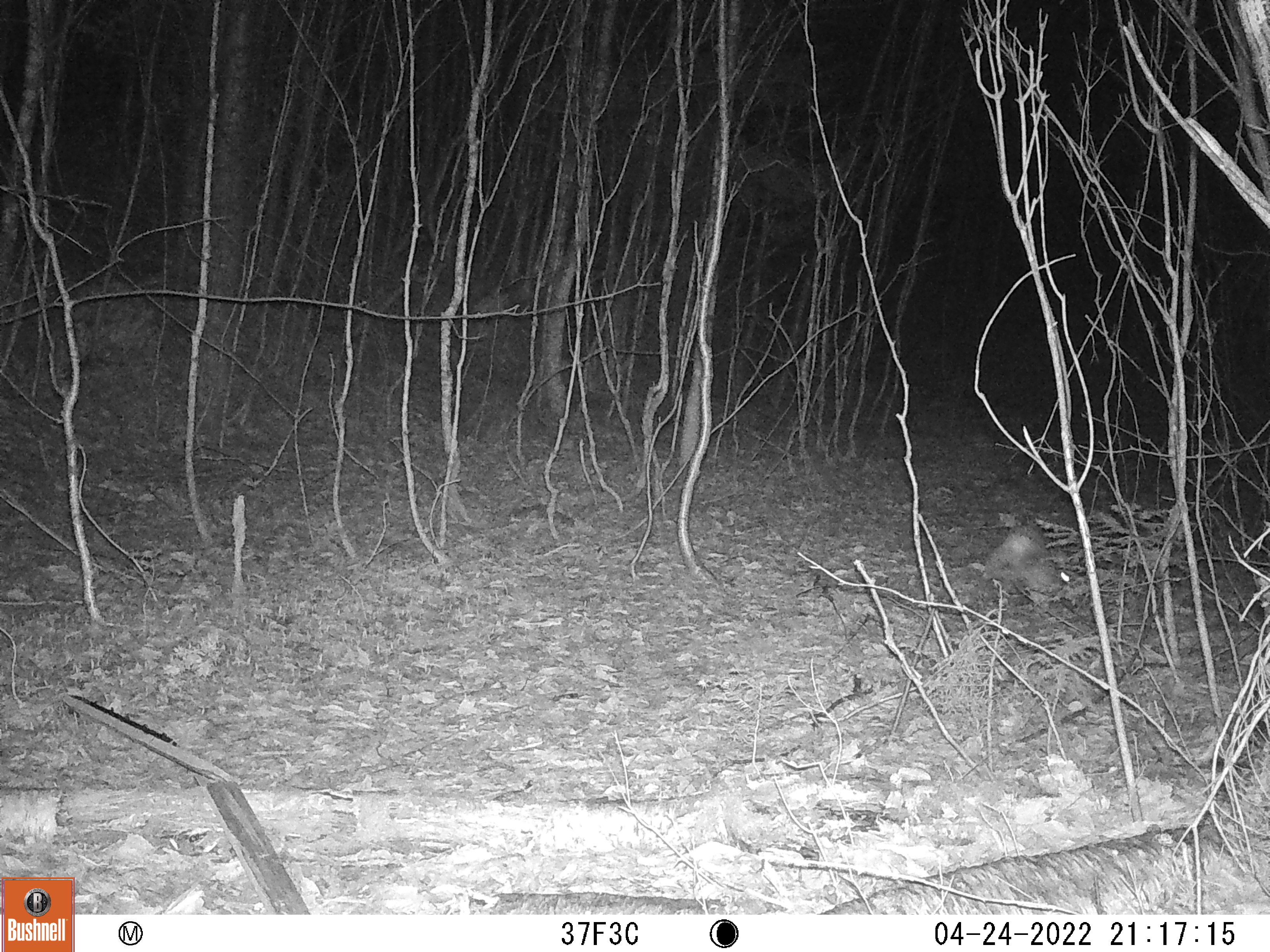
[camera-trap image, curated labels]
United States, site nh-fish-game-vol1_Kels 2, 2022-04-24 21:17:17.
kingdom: Animalia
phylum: Chordata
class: Mammalia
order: Lagomorpha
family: Leporidae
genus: Lepus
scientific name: Lepus americanus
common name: snowshoe hare